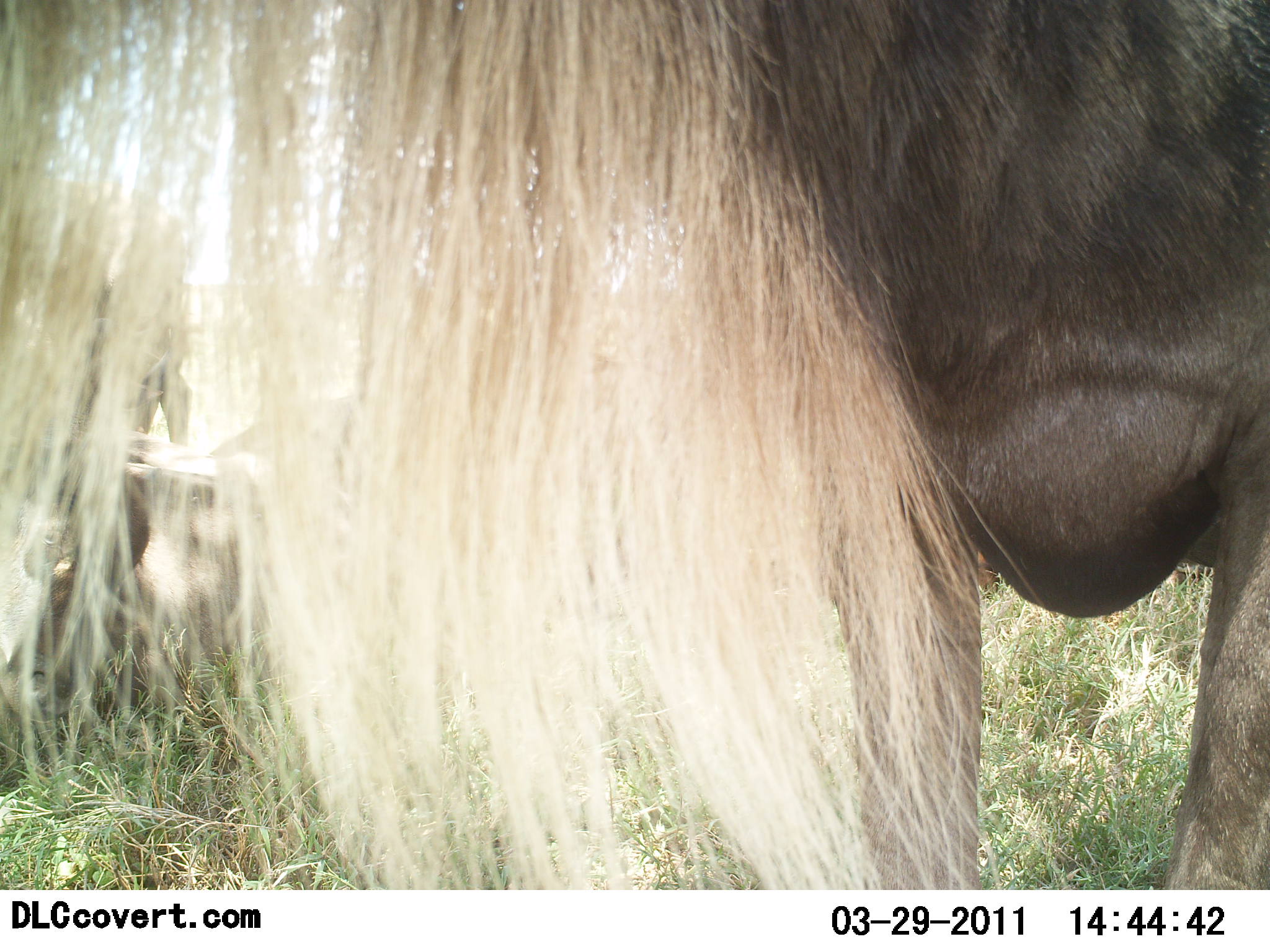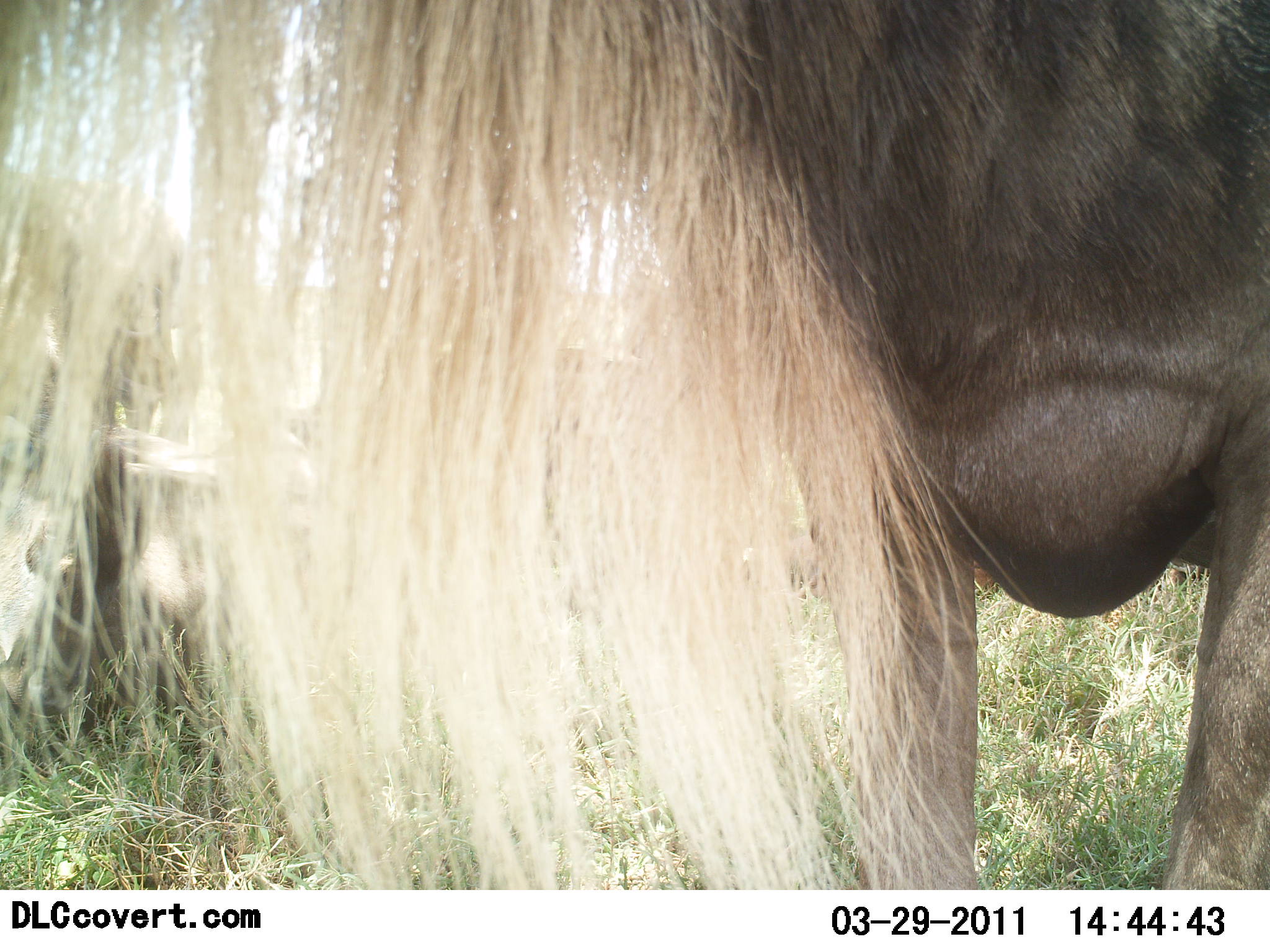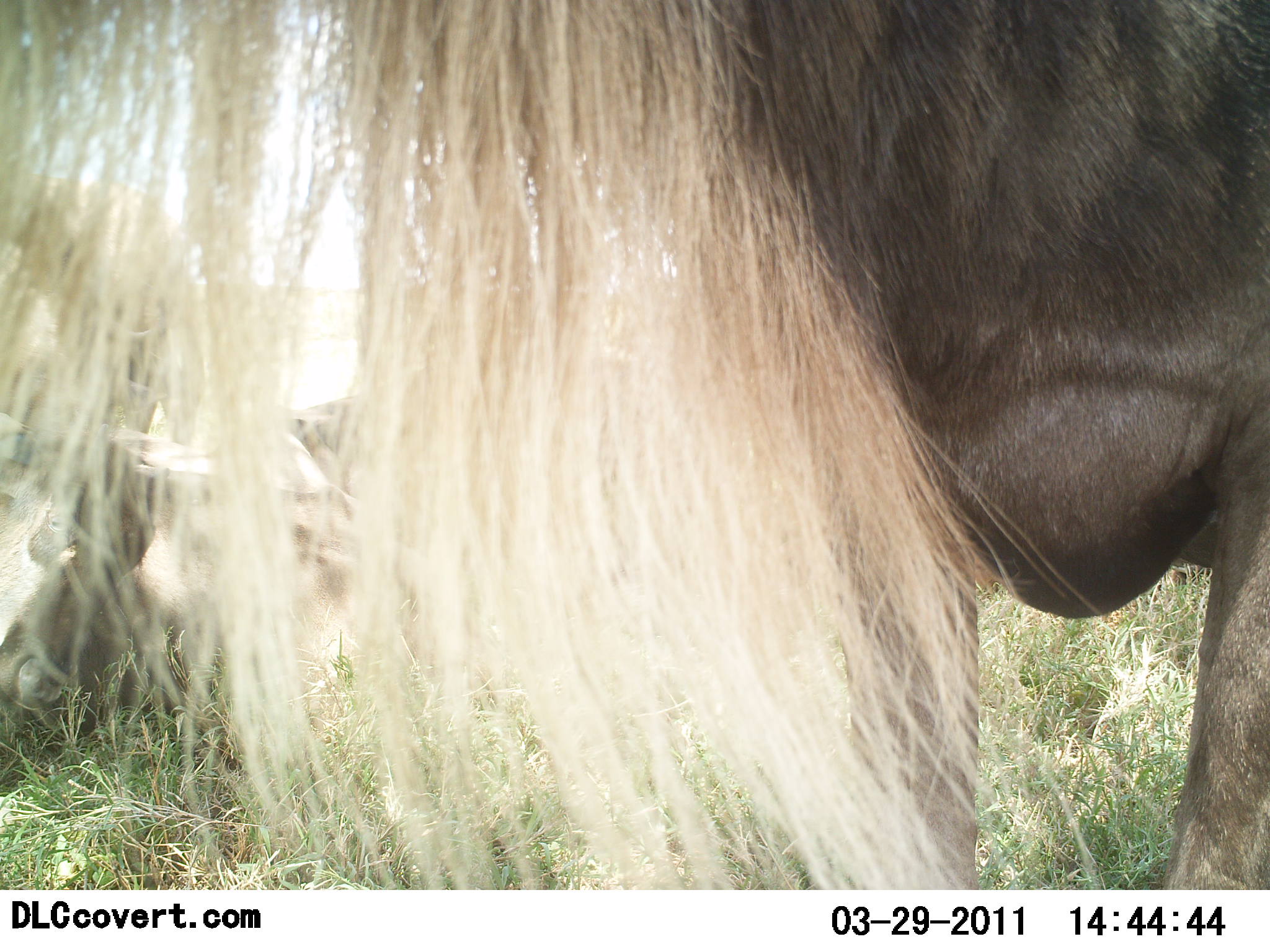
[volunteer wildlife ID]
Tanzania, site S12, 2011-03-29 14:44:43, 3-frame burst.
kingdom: Animalia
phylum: Chordata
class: Mammalia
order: Artiodactyla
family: Bovidae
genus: Connochaetes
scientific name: Connochaetes taurinus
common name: blue wildebeest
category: wildebeest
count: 2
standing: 100%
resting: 80%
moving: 0%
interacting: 0%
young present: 20%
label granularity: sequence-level